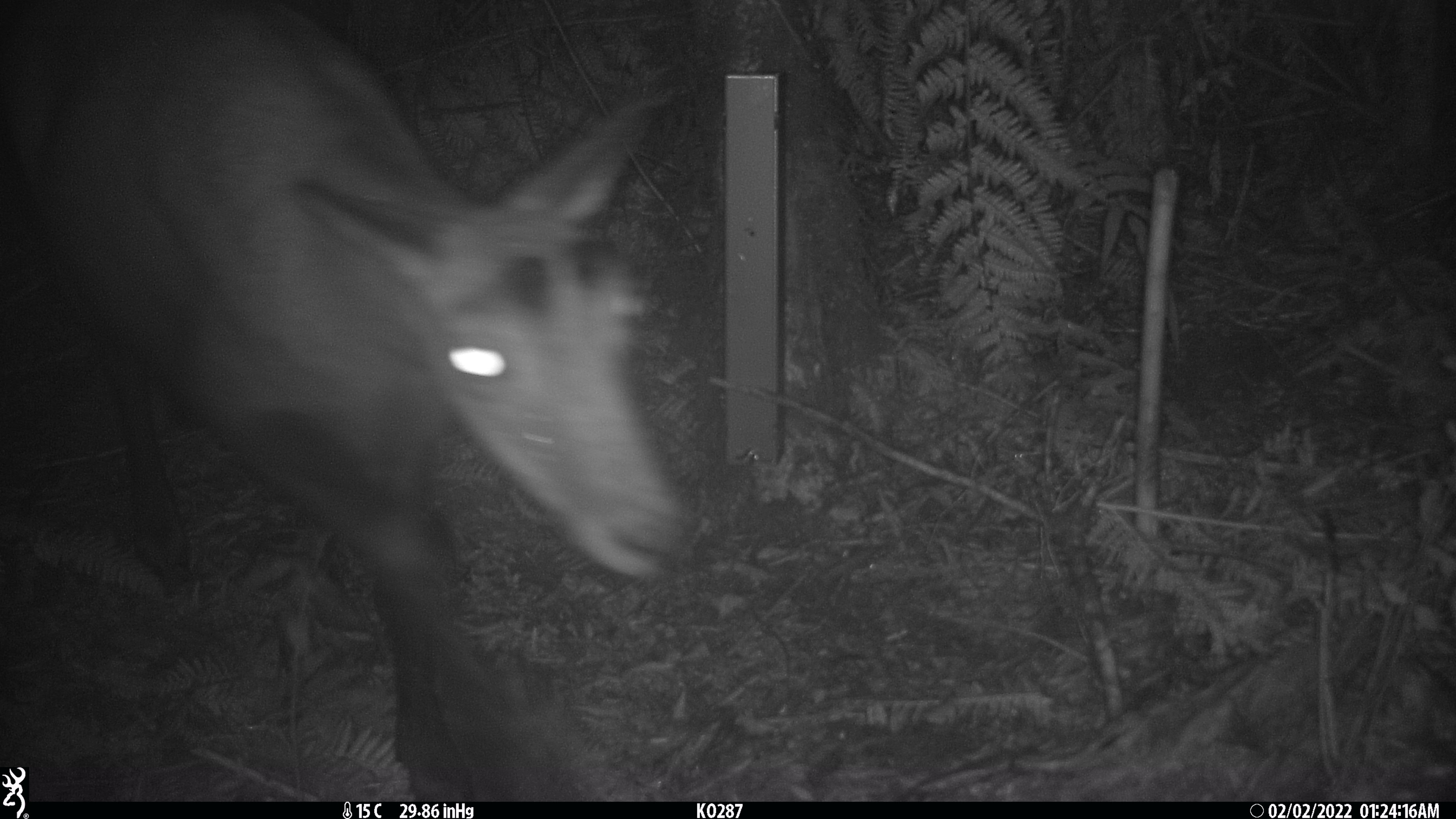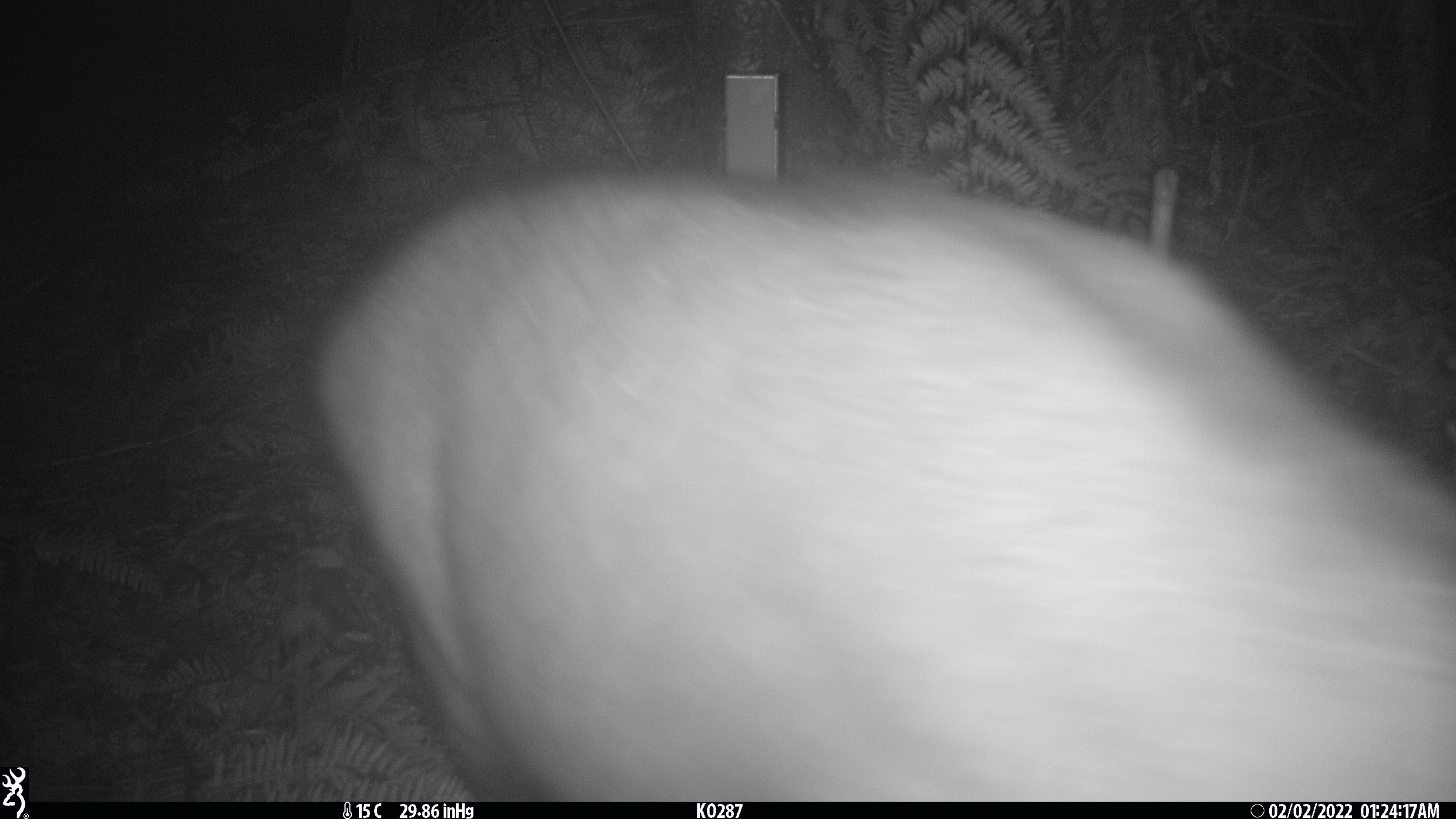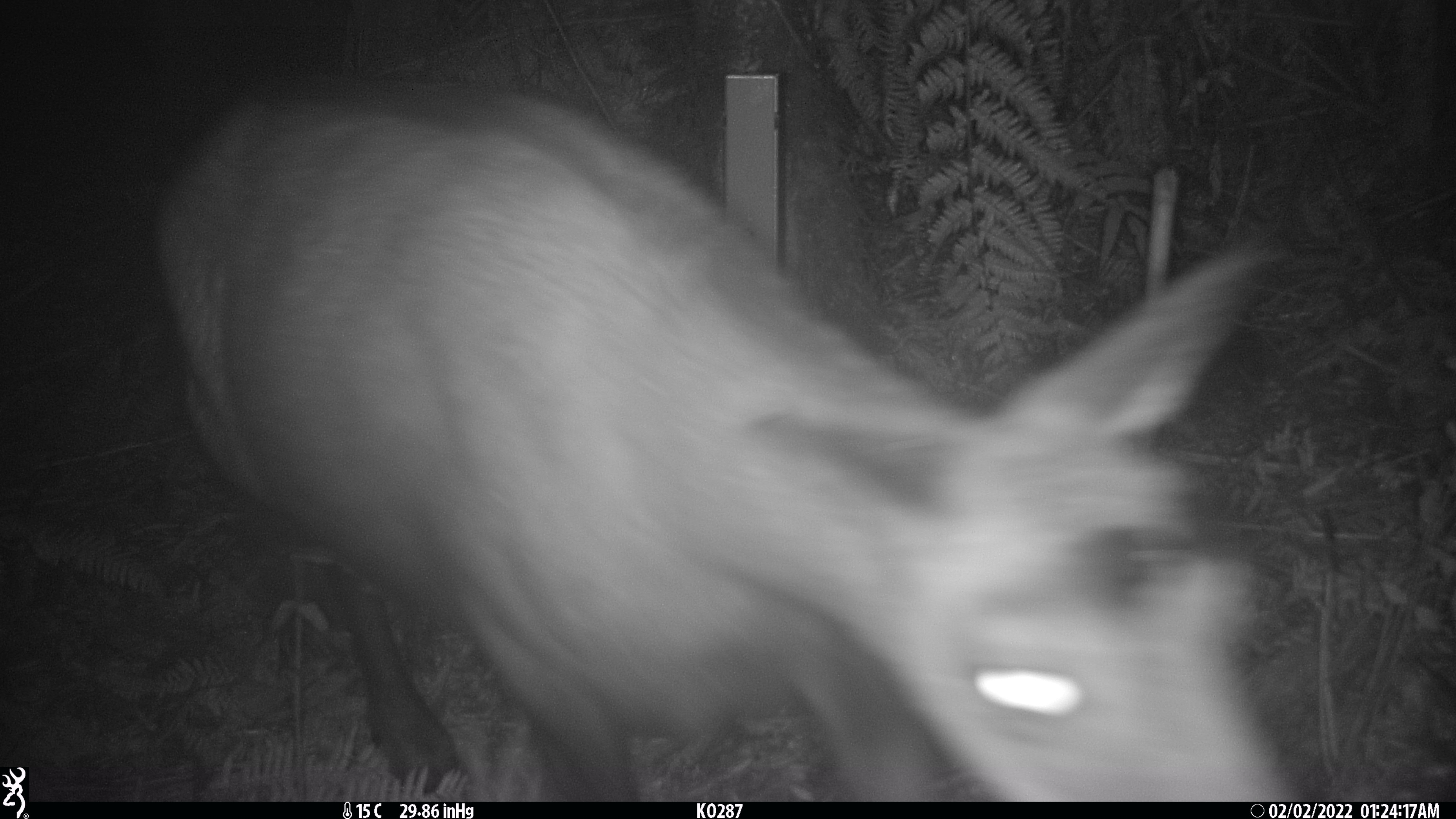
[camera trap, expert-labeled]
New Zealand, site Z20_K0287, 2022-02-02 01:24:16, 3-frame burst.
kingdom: Animalia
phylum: Chordata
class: Mammalia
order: Artiodactyla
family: Bovidae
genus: Rupicapra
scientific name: Rupicapra rupicapra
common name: alpine chamois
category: chamois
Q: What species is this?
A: Chamois (alpine chamois) (Rupicapra rupicapra).